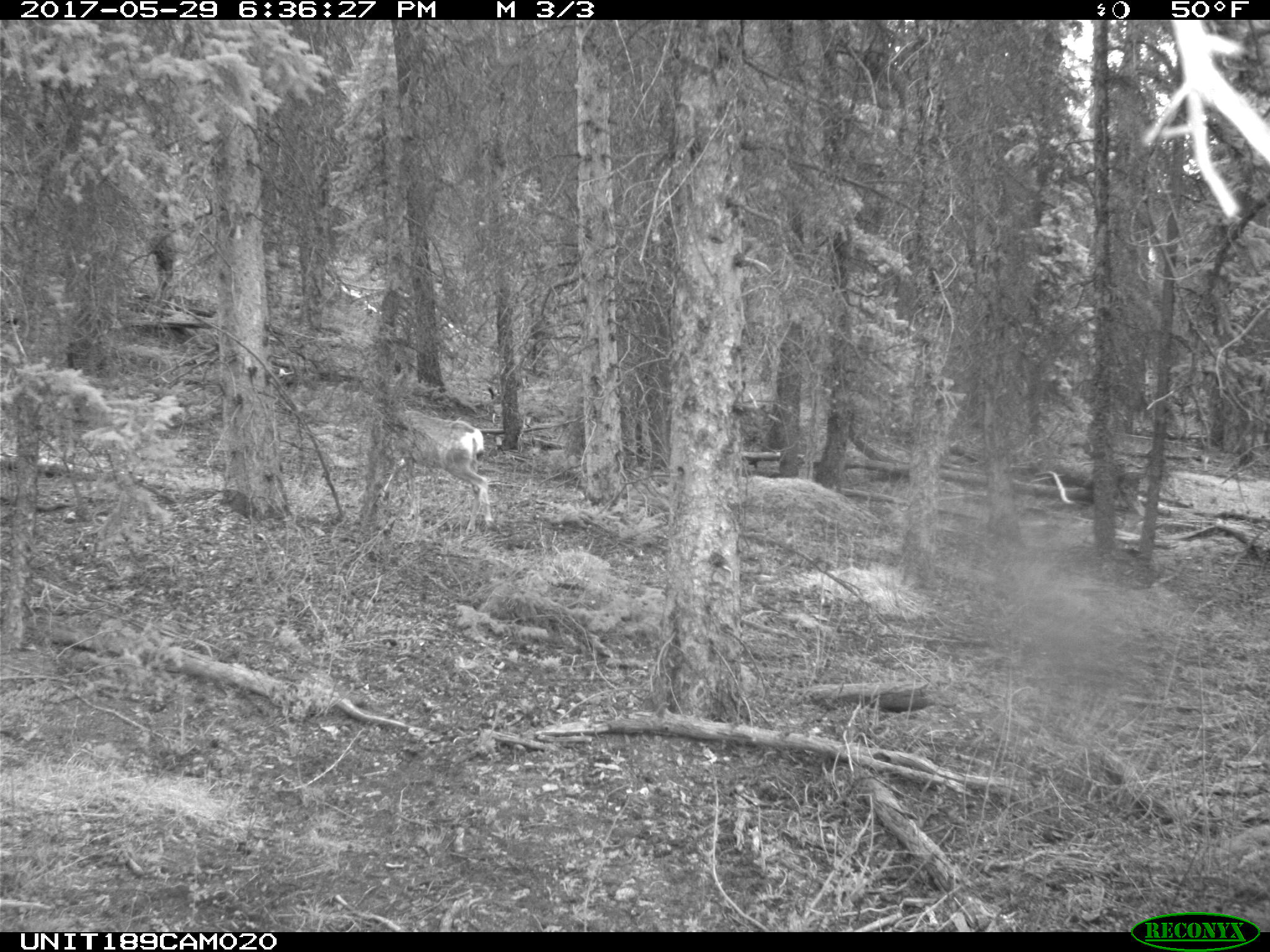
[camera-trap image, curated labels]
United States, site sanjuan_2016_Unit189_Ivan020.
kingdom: Animalia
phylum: Chordata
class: Mammalia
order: Artiodactyla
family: Cervidae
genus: Odocoileus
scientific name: Odocoileus hemionus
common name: mule deer